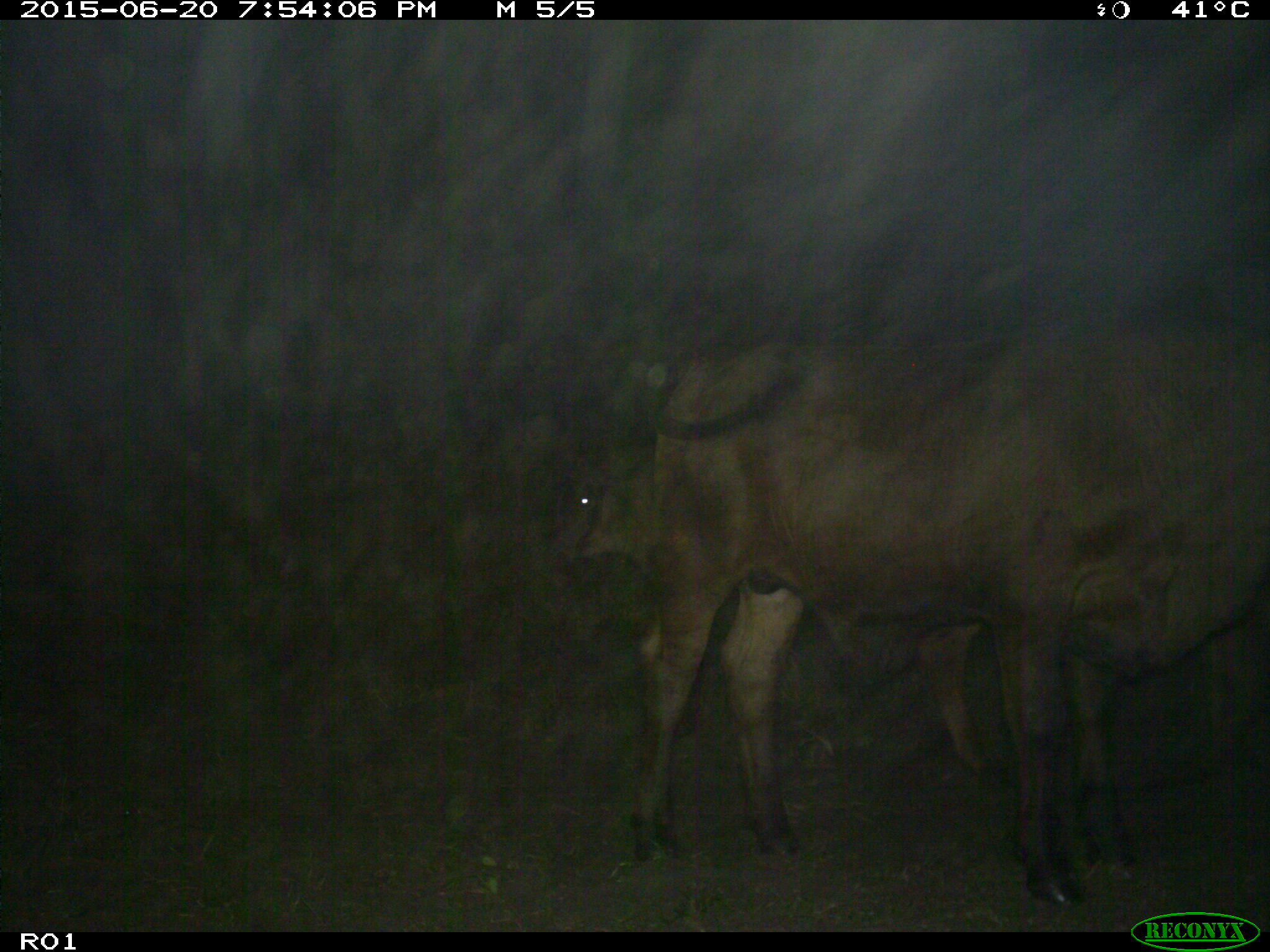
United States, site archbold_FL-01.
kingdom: Animalia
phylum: Chordata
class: Mammalia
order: Artiodactyla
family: Bovidae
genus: Bos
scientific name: Bos taurus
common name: domestic cow